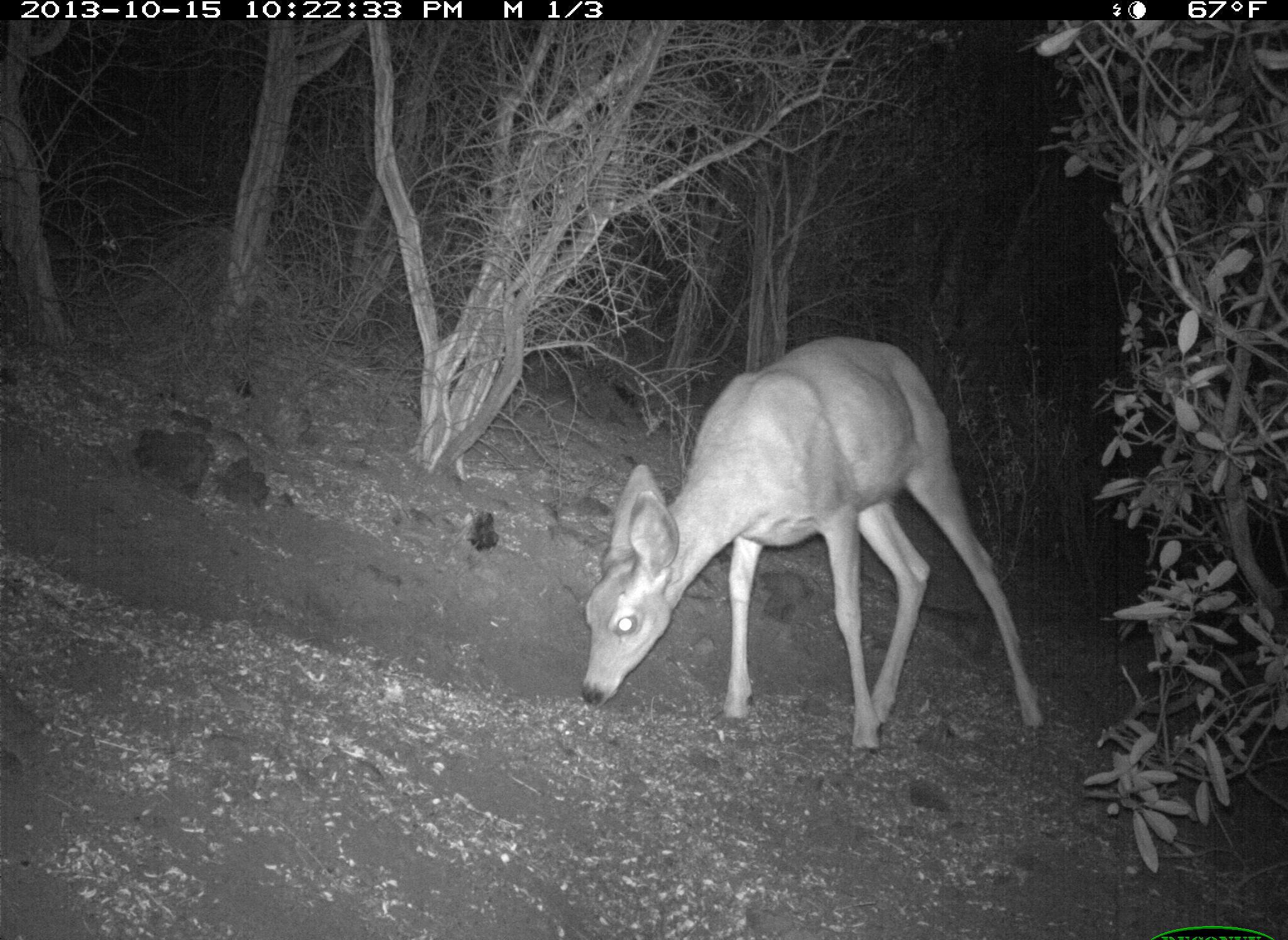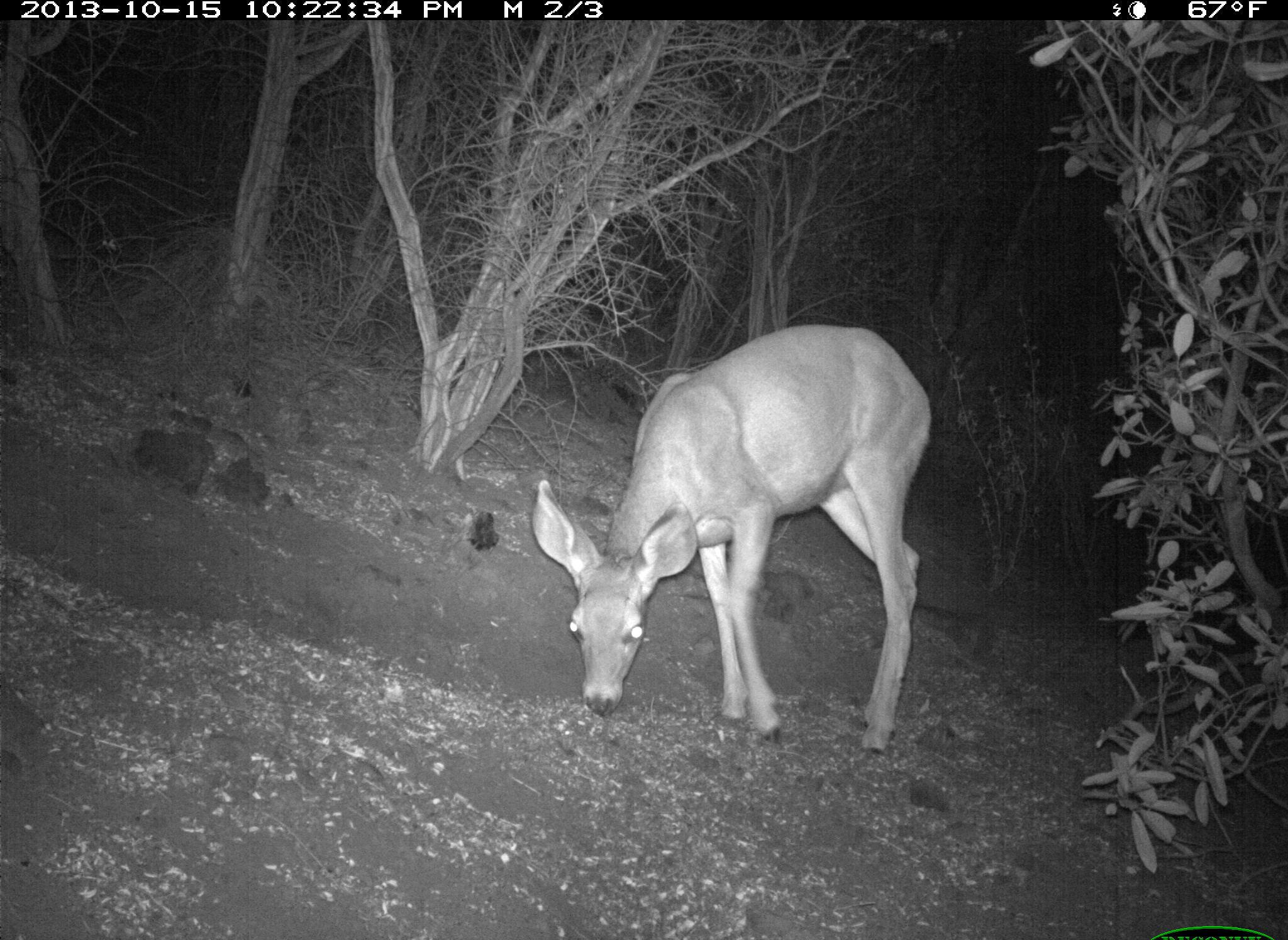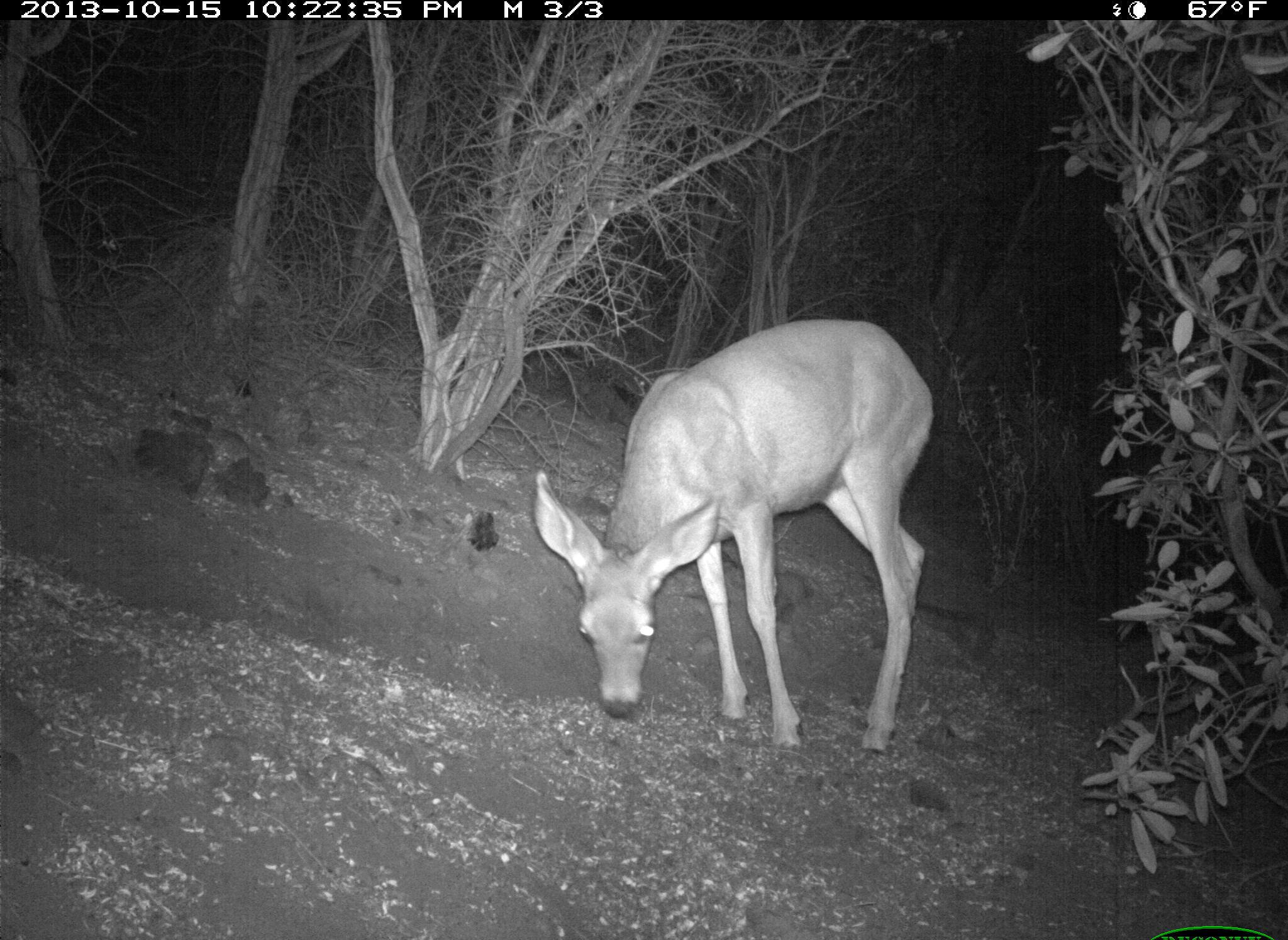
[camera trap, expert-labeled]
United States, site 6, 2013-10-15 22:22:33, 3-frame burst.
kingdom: Animalia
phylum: Chordata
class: Mammalia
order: Artiodactyla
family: Cervidae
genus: Odocoileus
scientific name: Odocoileus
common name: deer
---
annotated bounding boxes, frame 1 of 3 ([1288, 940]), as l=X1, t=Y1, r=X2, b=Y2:
deer: l=579, t=338, r=1051, b=757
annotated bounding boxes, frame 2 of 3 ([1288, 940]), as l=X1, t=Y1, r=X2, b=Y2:
deer: l=532, t=323, r=933, b=757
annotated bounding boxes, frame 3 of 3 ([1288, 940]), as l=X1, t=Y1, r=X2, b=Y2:
deer: l=531, t=317, r=935, b=757